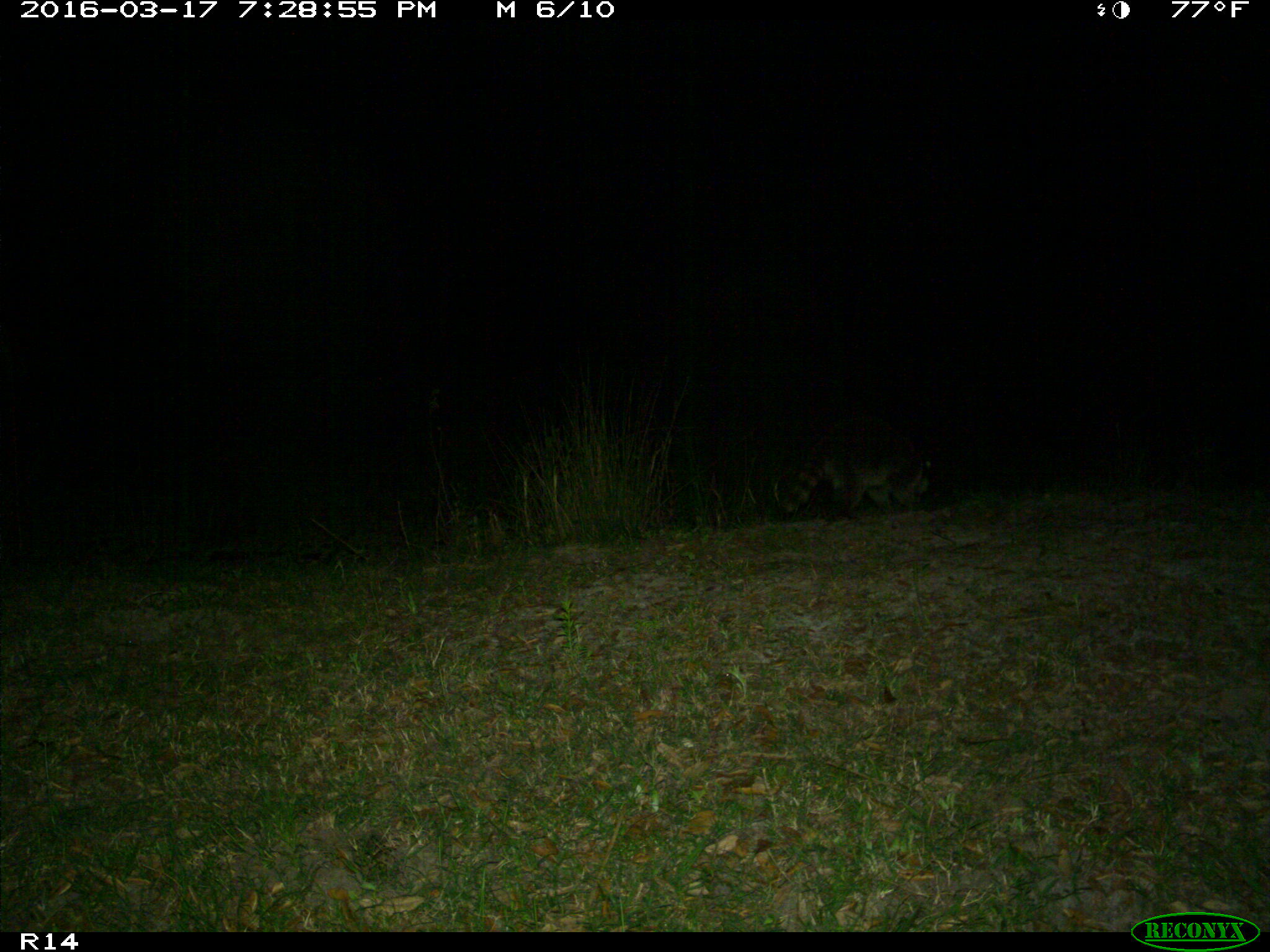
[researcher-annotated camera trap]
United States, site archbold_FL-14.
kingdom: Animalia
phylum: Chordata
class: Mammalia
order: Carnivora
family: Procyonidae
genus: Procyon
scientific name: Procyon lotor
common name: common raccoon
Procyon lotor (common raccoon).